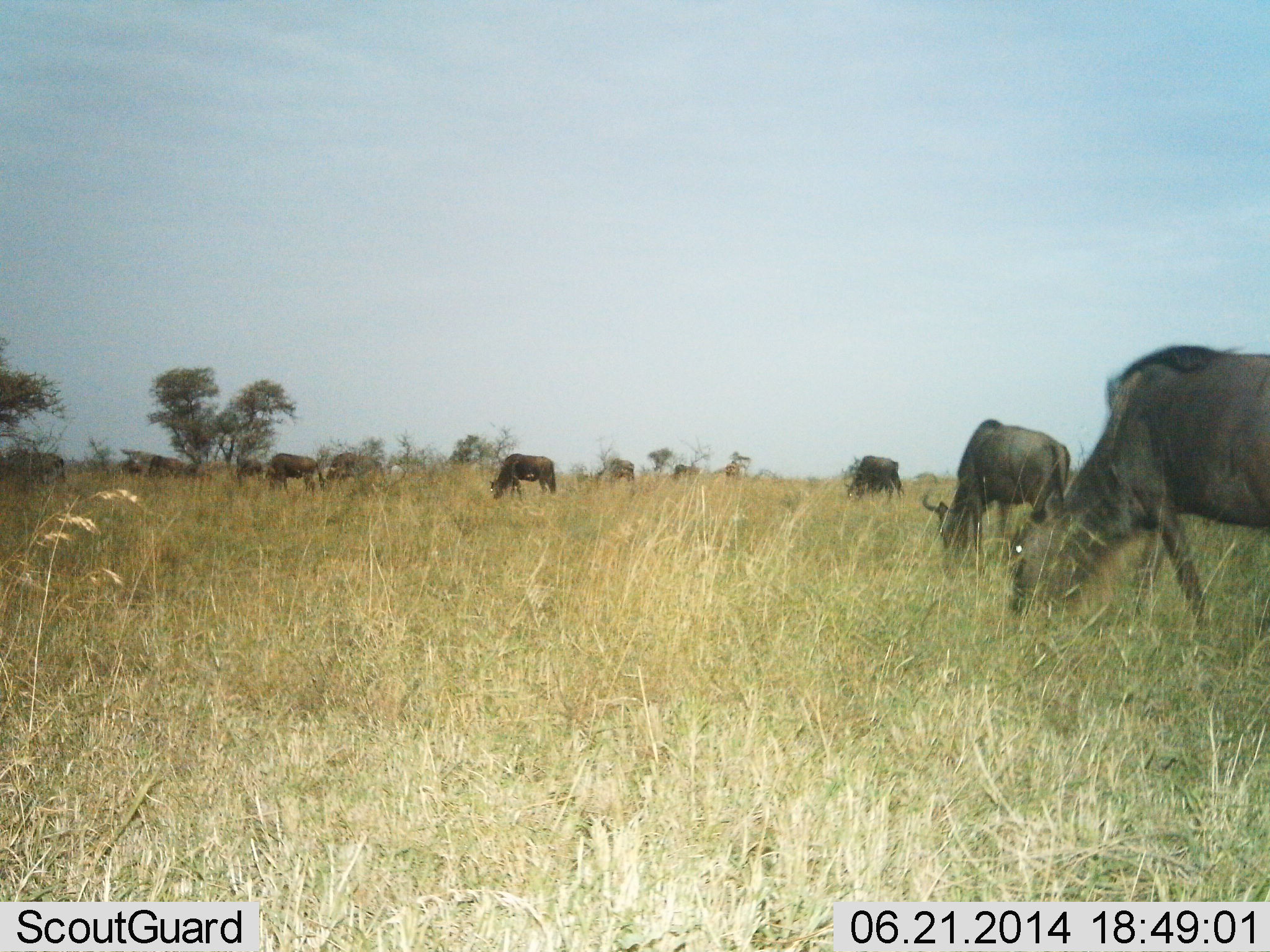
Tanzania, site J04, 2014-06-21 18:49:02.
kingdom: Animalia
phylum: Chordata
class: Mammalia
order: Artiodactyla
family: Bovidae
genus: Connochaetes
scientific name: Connochaetes taurinus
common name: blue wildebeest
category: wildebeest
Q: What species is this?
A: Wildebeest (blue wildebeest) (Connochaetes taurinus).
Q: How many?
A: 10.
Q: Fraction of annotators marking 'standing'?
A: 40%.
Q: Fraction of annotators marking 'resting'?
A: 0%.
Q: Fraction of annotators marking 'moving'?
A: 0%.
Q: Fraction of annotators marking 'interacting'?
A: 0%.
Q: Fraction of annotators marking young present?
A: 0%.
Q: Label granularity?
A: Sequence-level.